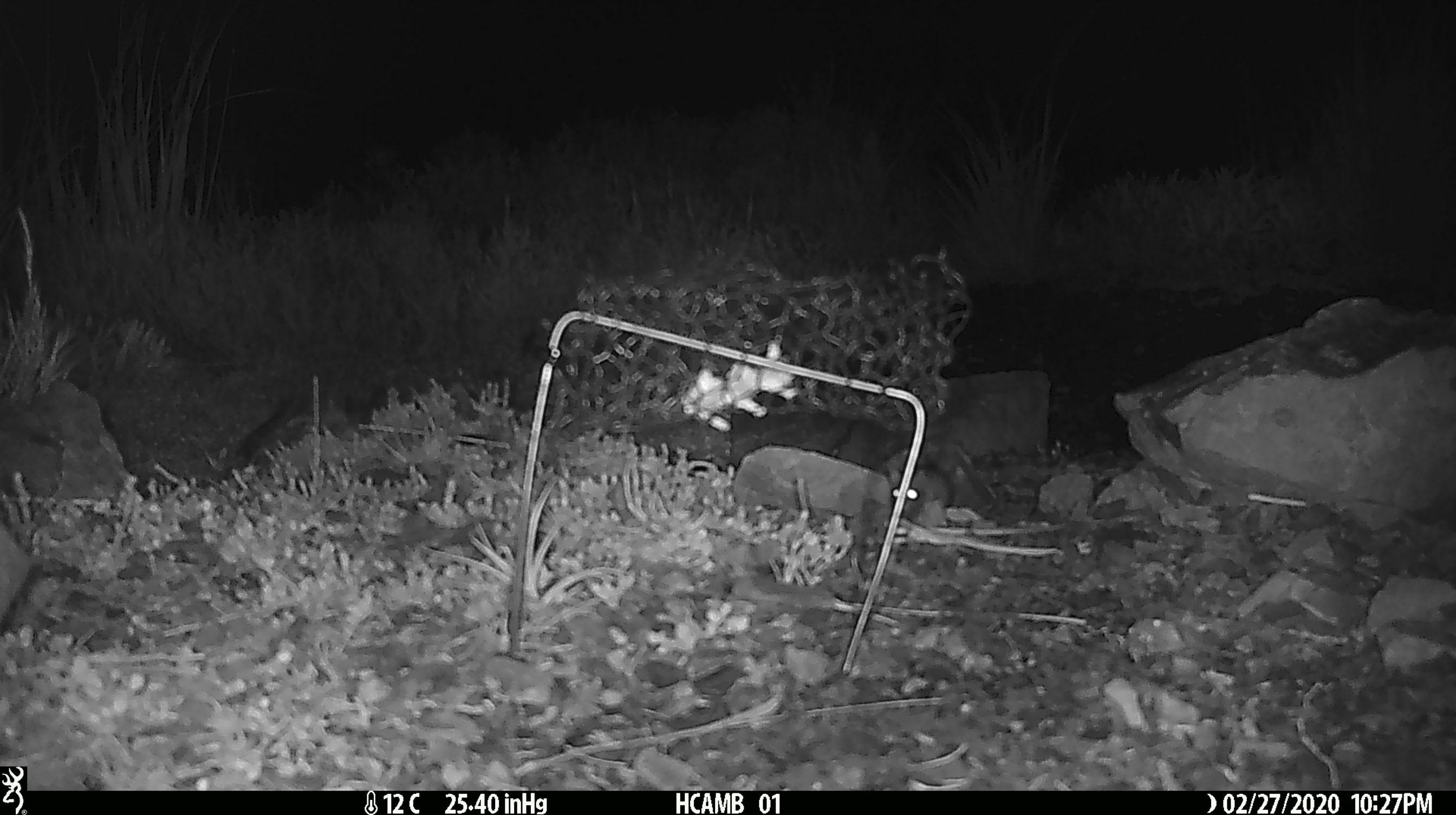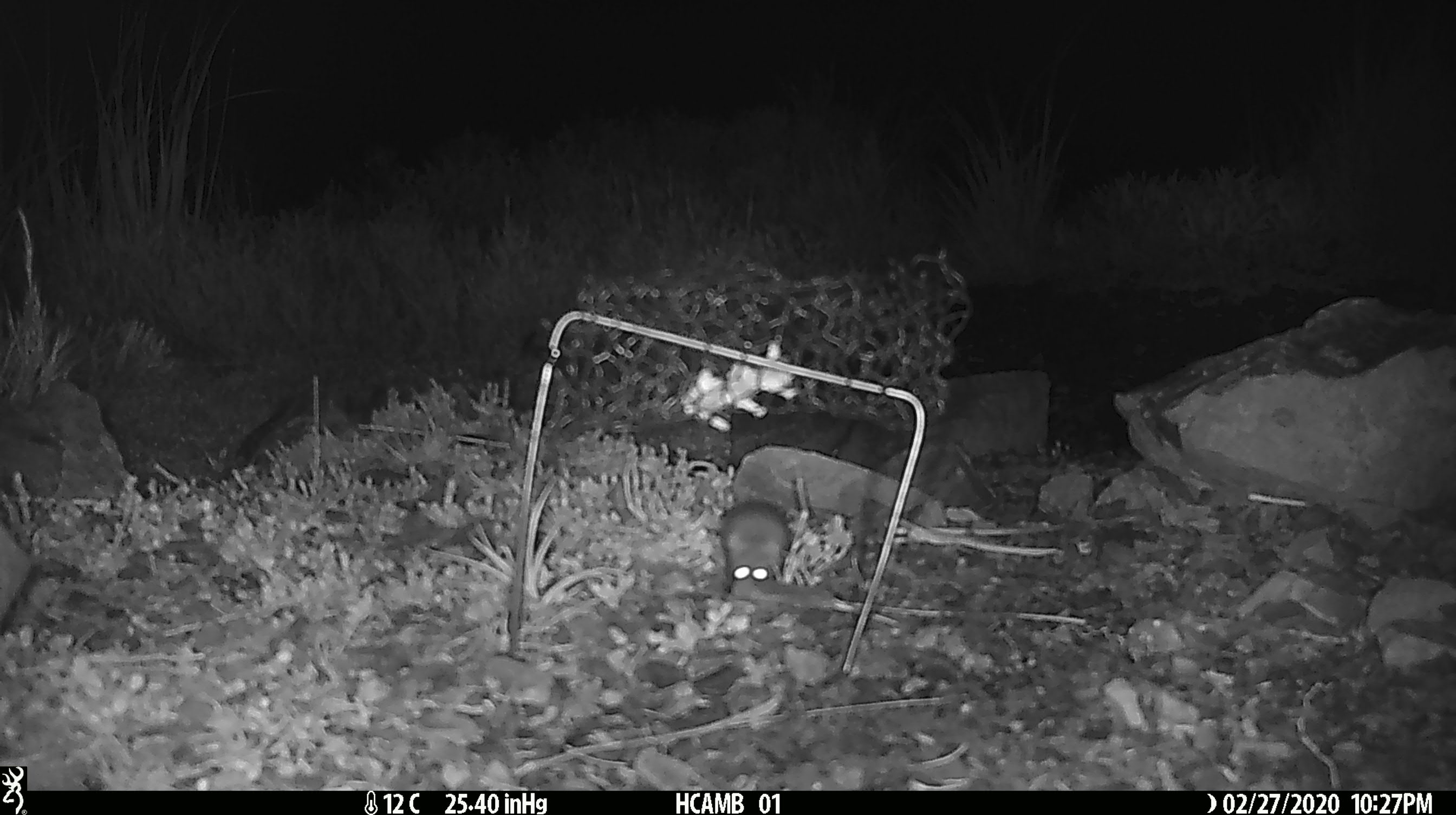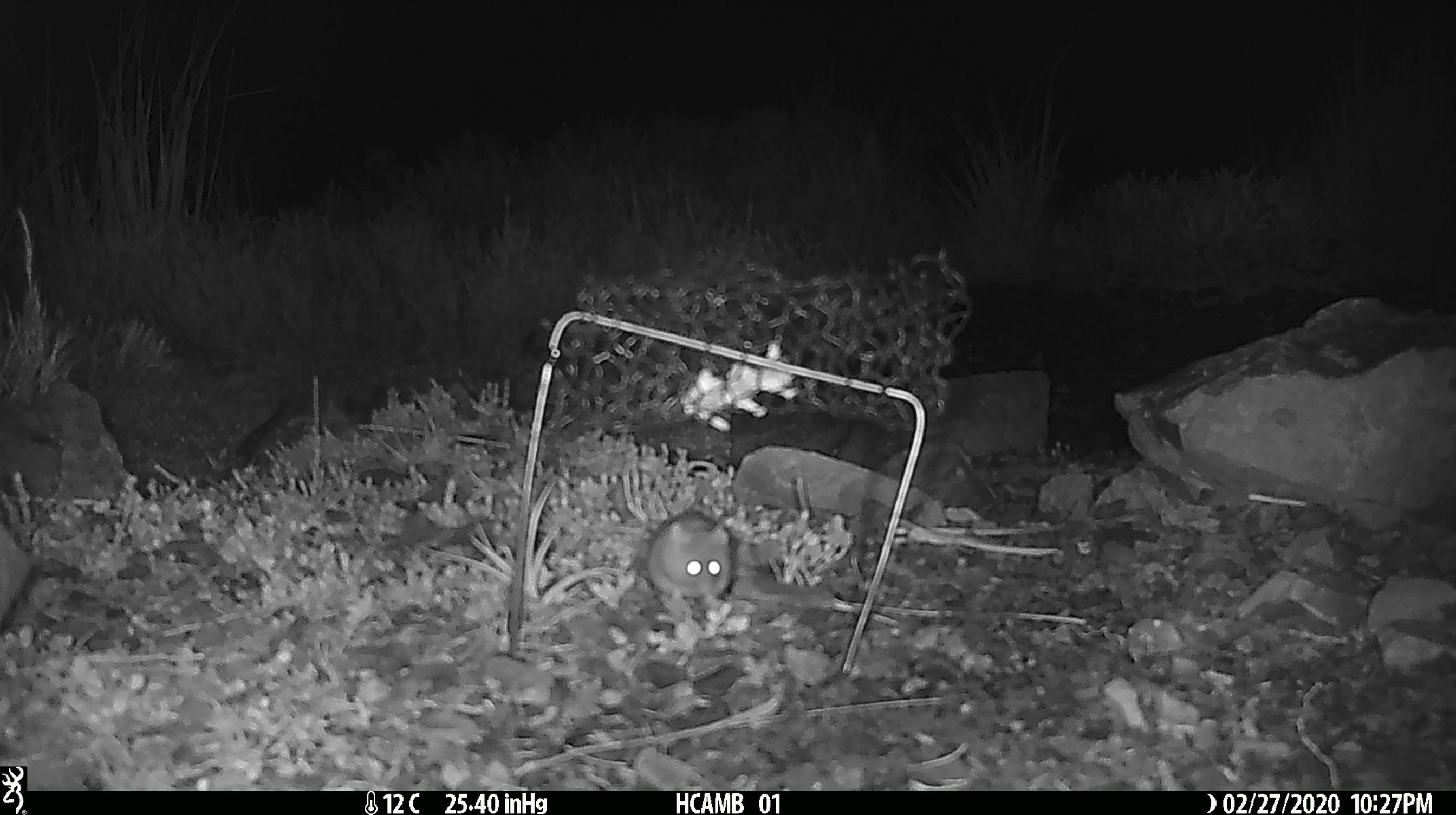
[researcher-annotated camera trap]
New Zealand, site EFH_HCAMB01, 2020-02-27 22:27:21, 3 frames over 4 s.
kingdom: Animalia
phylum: Chordata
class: Mammalia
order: Rodentia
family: Muridae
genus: Mus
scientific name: Mus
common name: mouse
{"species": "mouse (Mus)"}